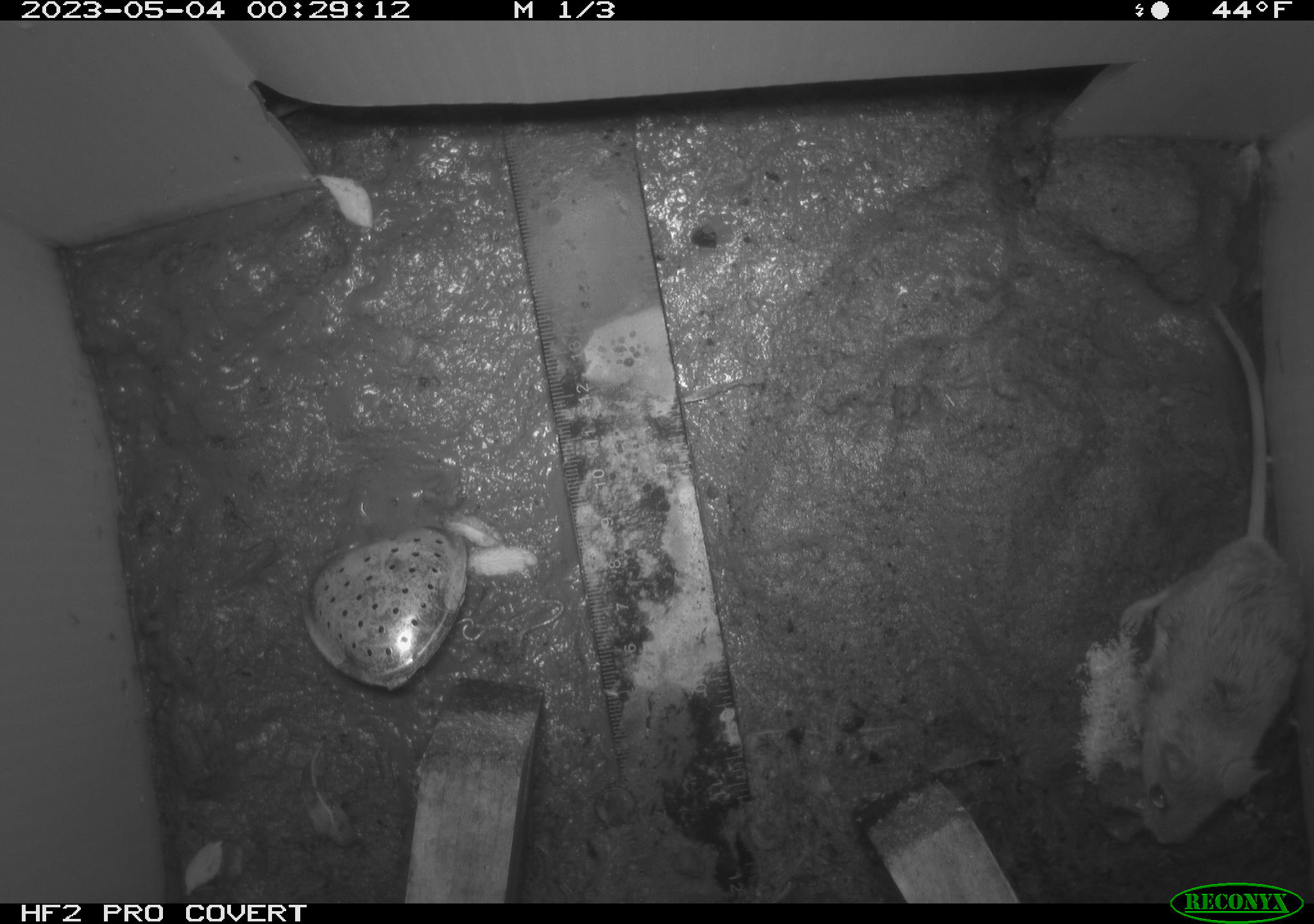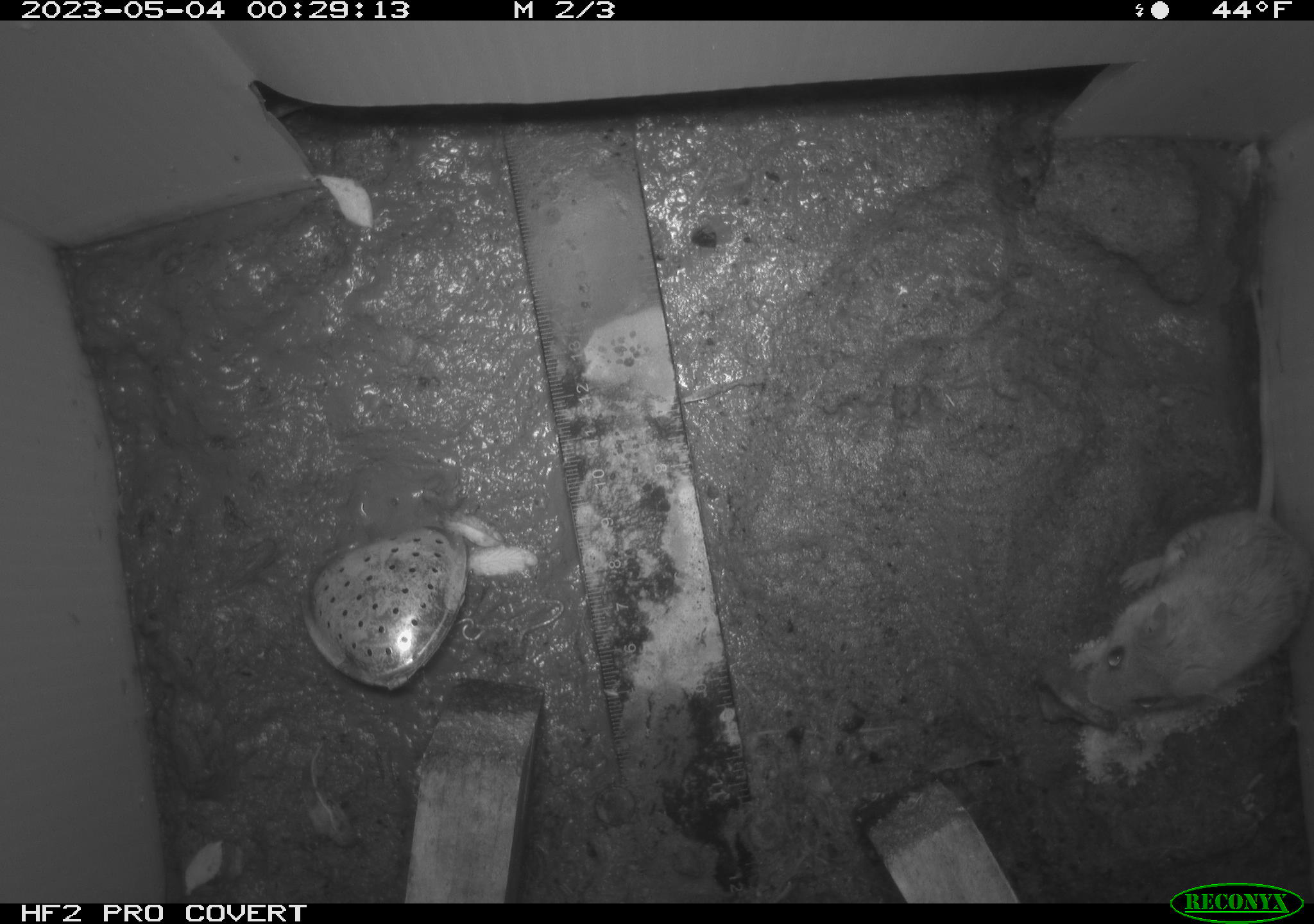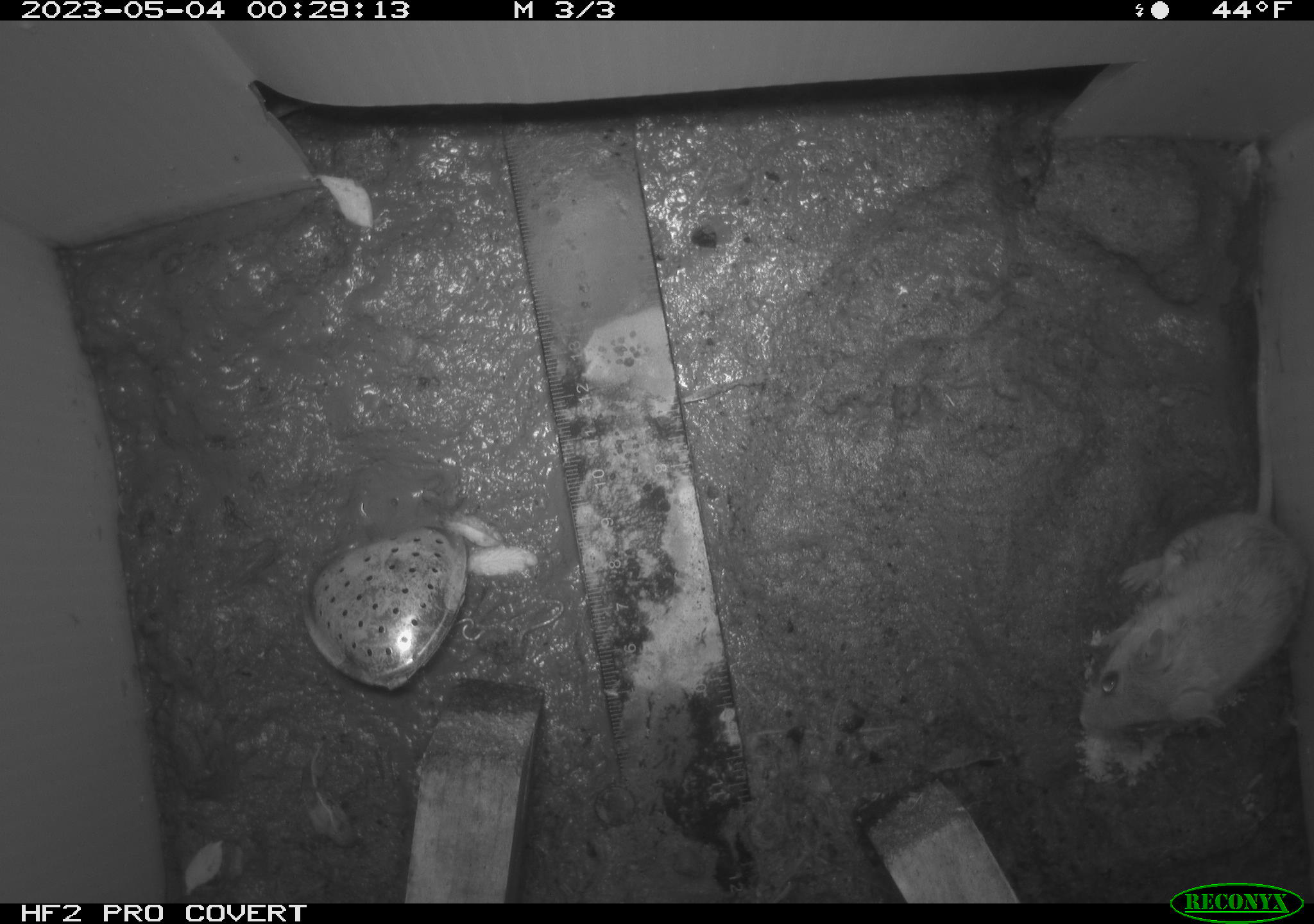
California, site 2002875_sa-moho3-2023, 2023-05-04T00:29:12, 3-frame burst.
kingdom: Animalia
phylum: Chordata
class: Mammalia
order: Rodentia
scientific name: Rodentia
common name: mouse species